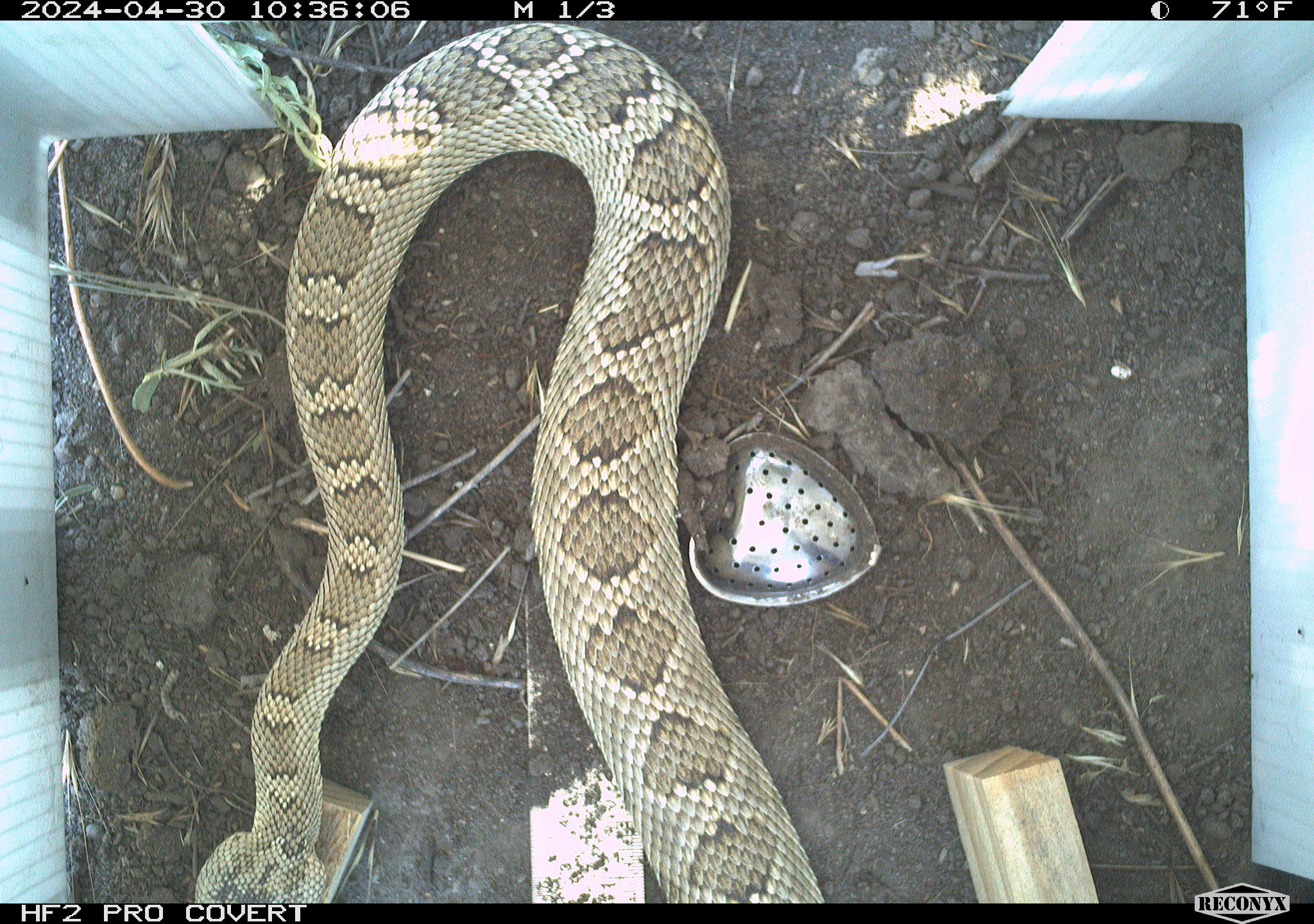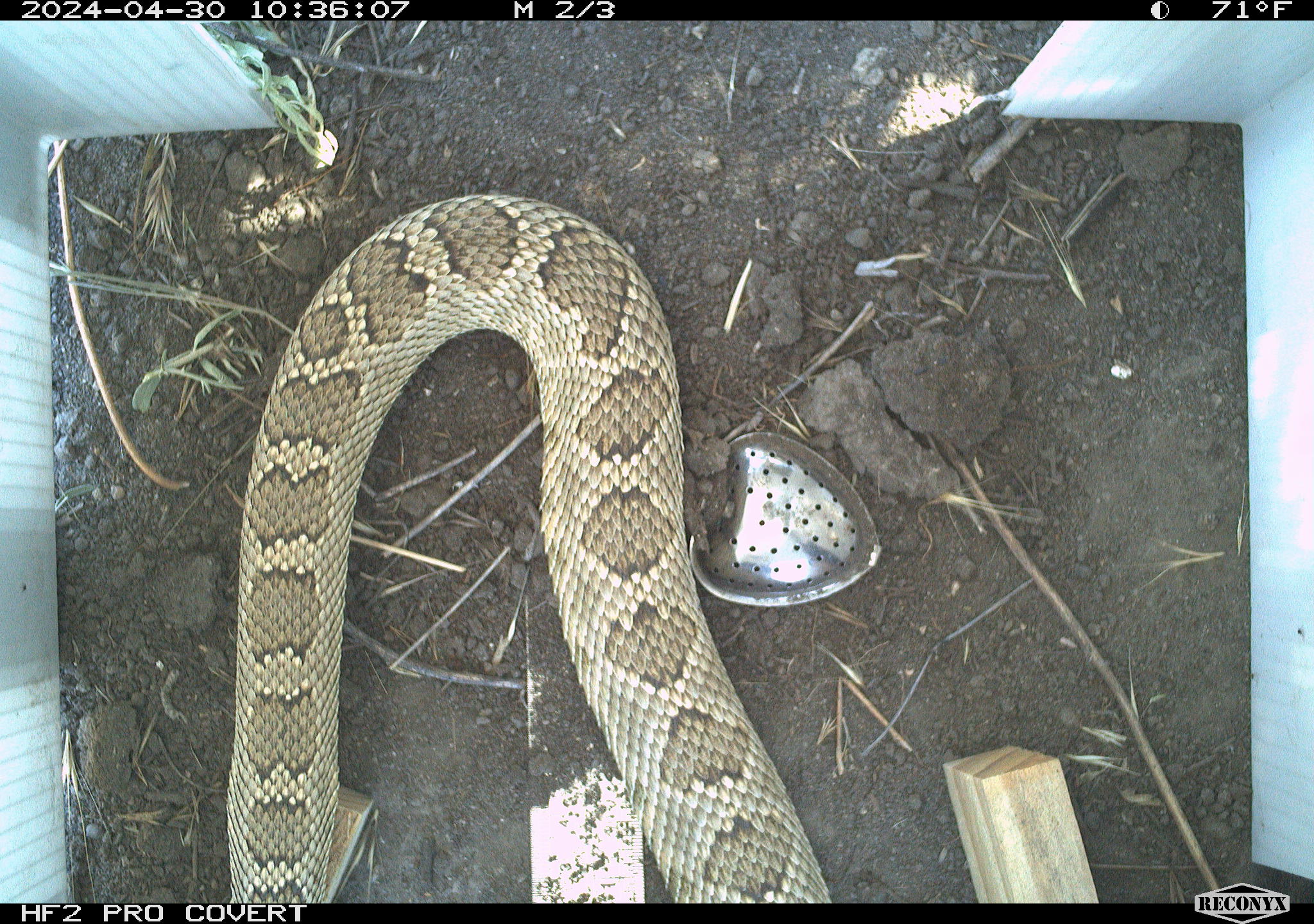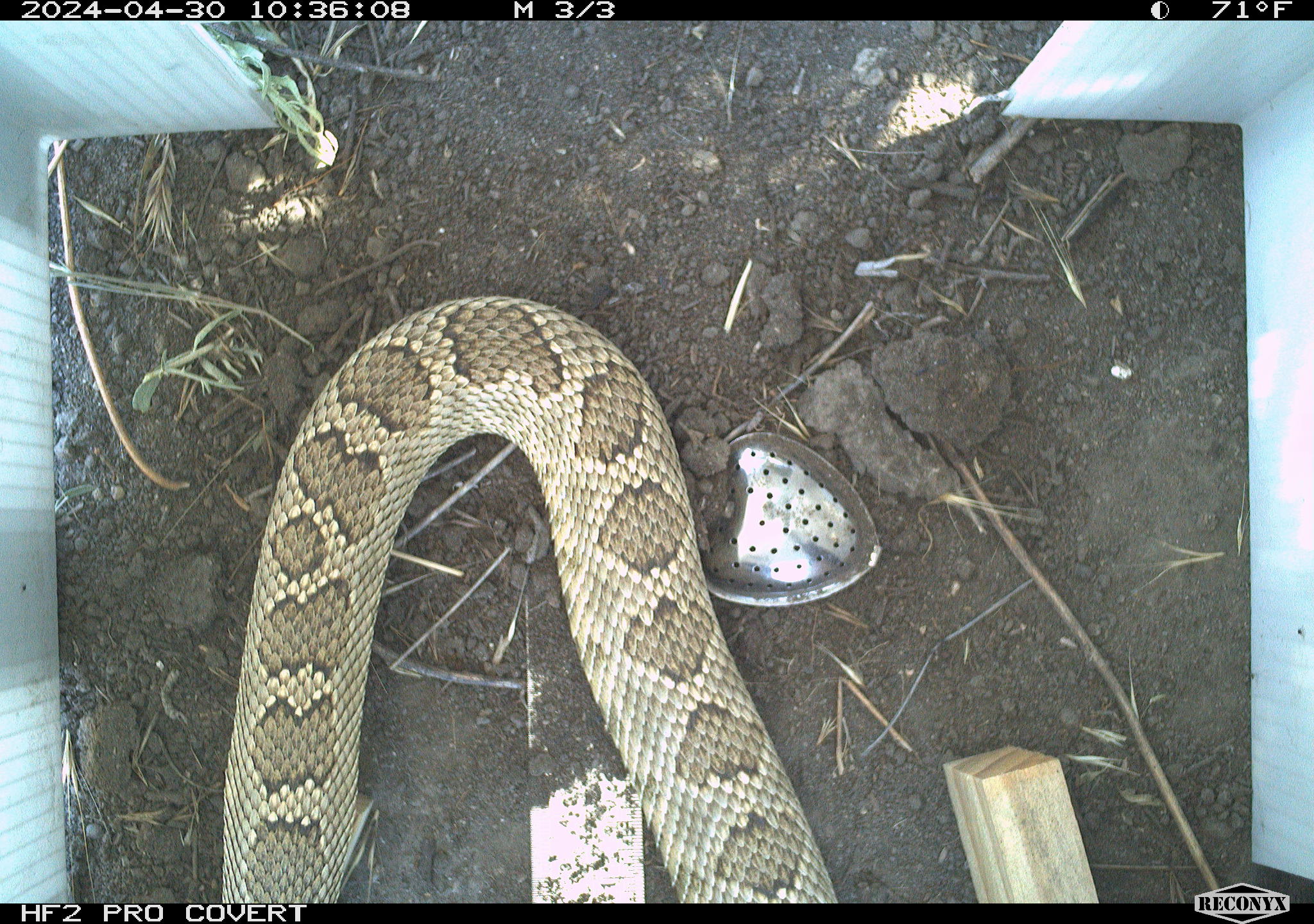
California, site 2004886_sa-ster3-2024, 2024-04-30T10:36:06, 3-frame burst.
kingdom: Animalia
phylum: Chordata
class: Reptilia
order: Squamata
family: Viperidae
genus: Crotalus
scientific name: Crotalus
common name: rattlers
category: crotalus species